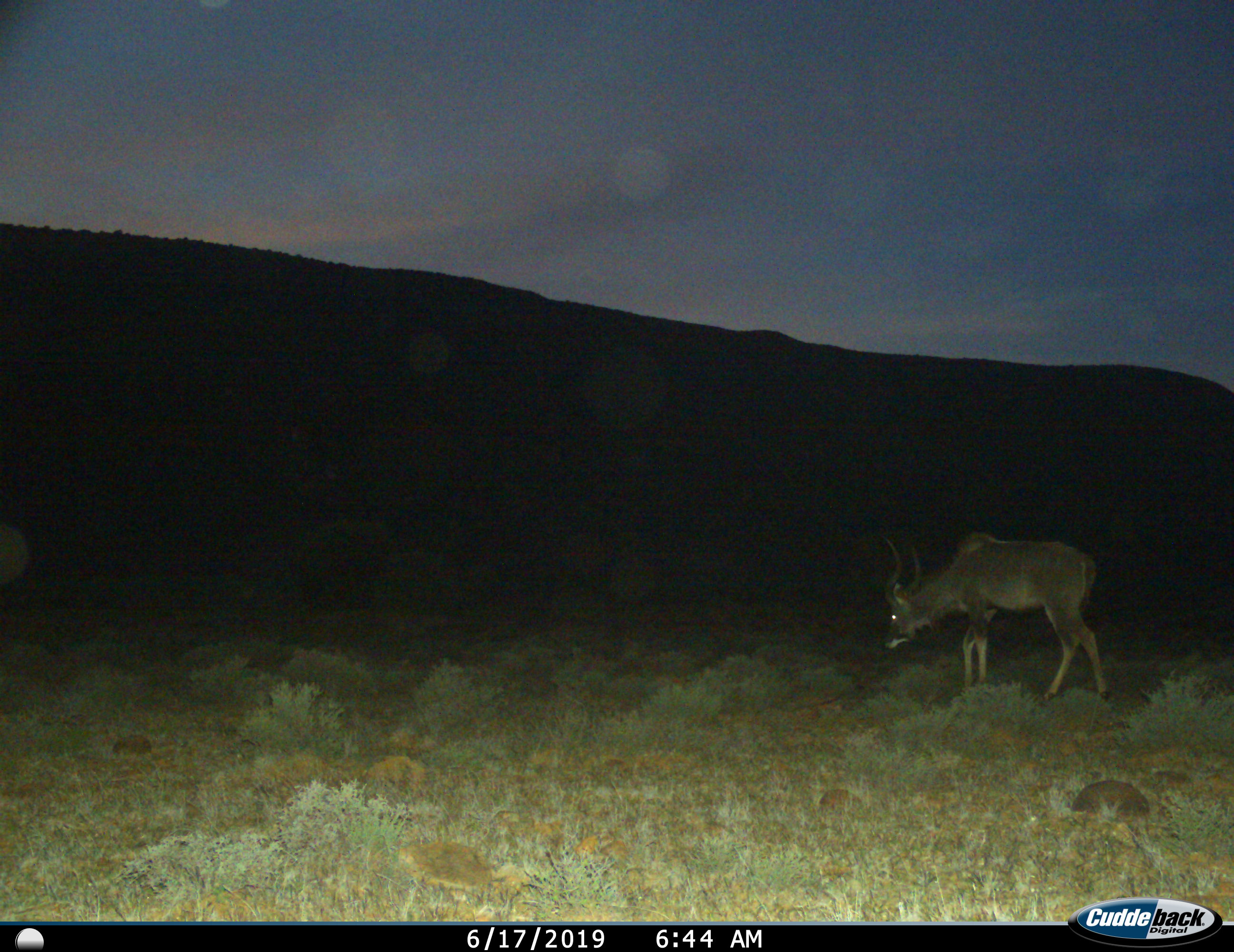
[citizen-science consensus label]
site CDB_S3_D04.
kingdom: Animalia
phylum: Chordata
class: Mammalia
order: Artiodactyla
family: Bovidae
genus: Tragelaphus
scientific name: Tragelaphus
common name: kudu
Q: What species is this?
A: Kudu (Tragelaphus).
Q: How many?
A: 1.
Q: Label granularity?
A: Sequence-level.